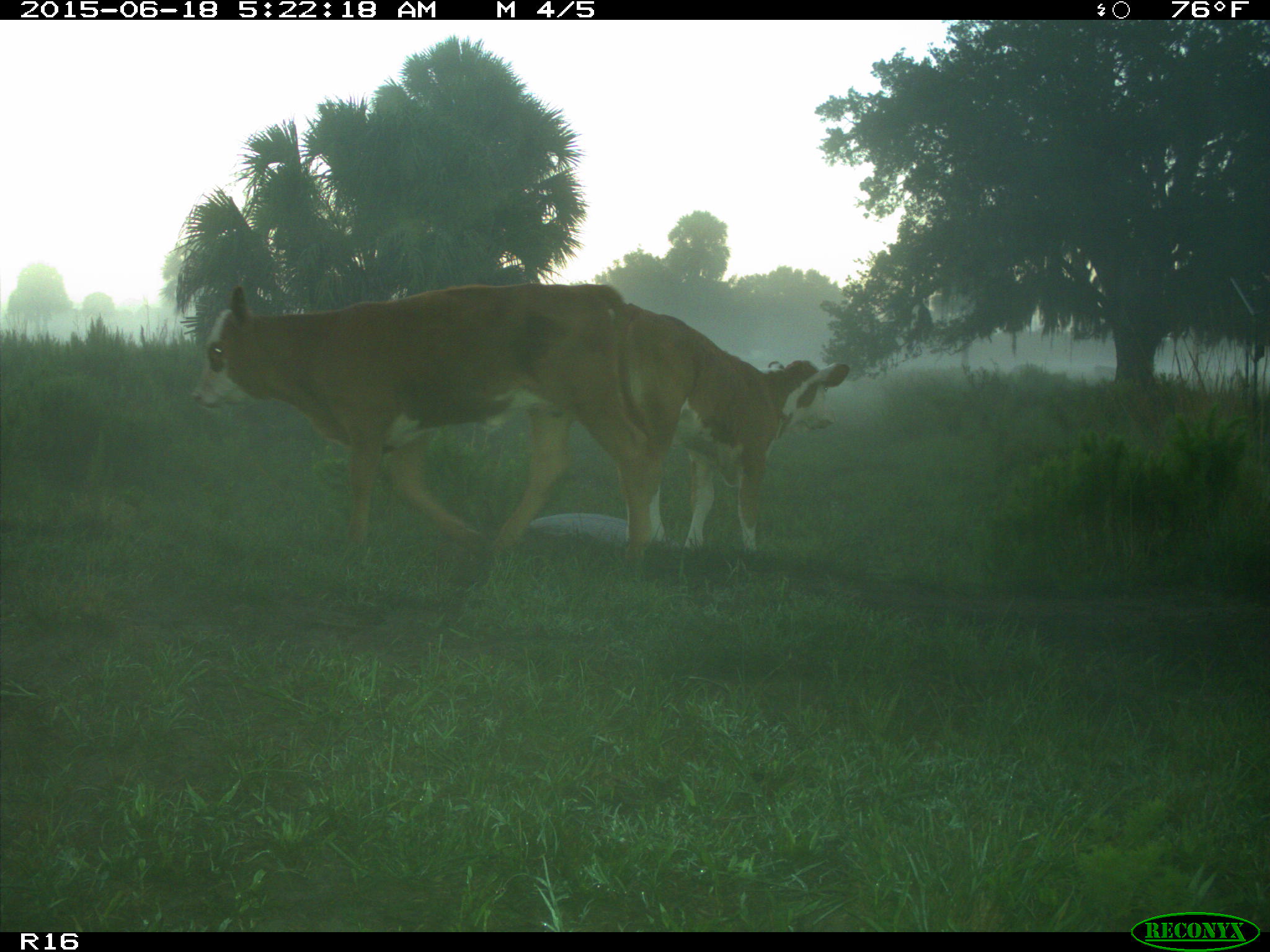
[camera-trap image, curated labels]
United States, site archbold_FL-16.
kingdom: Animalia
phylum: Chordata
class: Mammalia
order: Artiodactyla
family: Bovidae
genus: Bos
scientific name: Bos taurus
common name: domestic cow